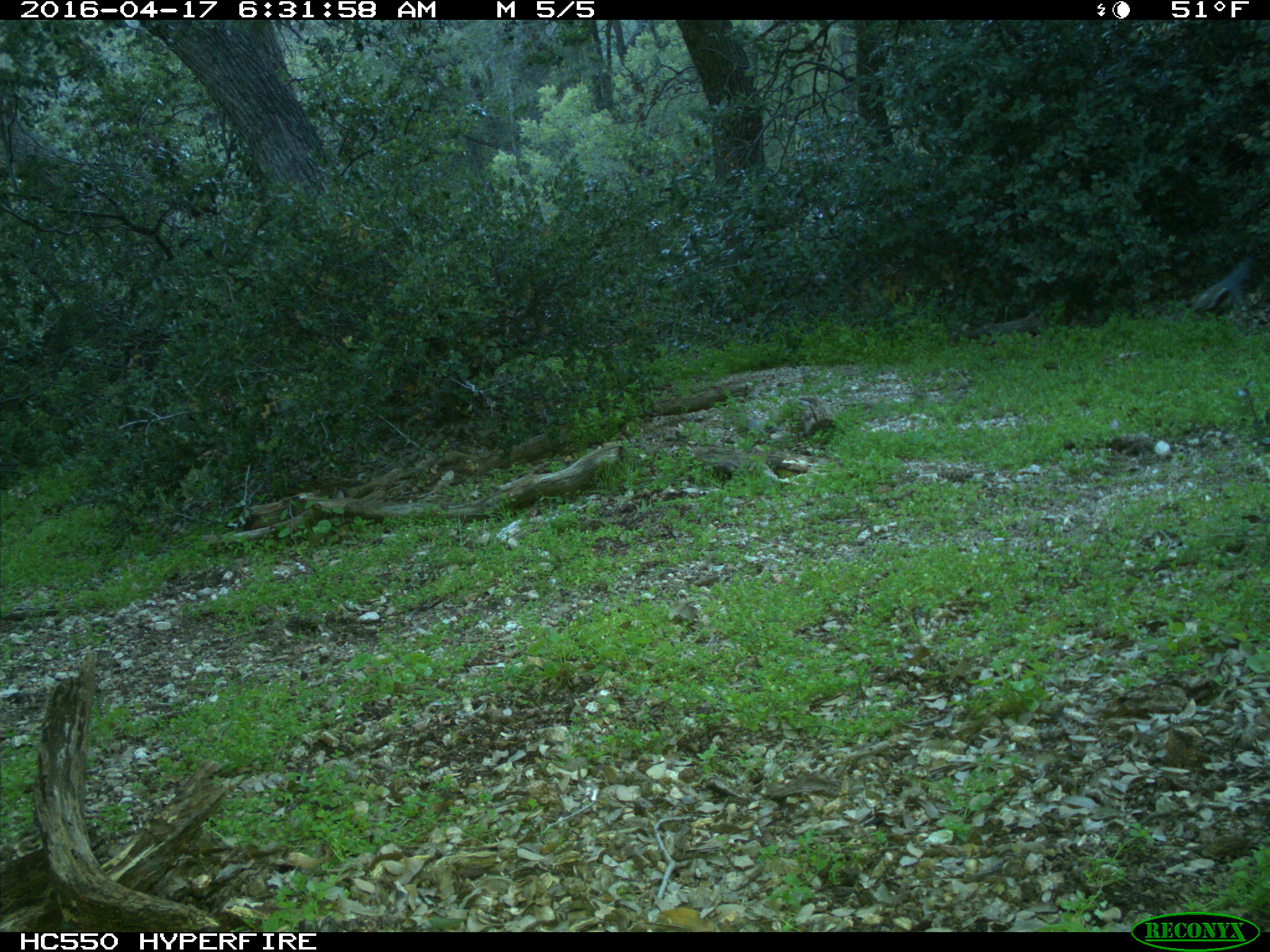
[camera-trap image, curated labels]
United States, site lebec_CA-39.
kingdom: Animalia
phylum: Chordata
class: Aves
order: Galliformes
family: Odontophoridae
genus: Callipepla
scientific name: Callipepla californica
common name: california quail